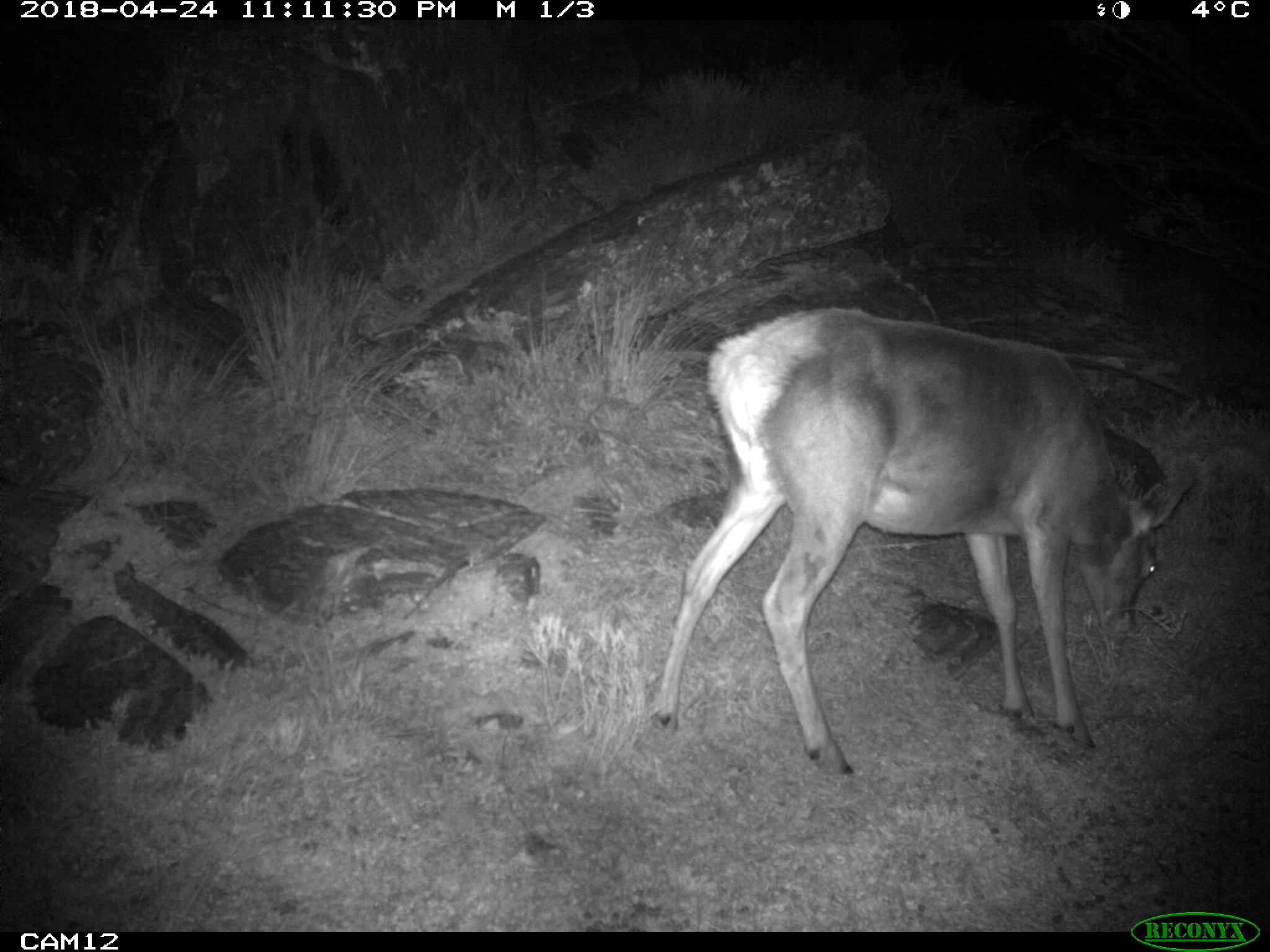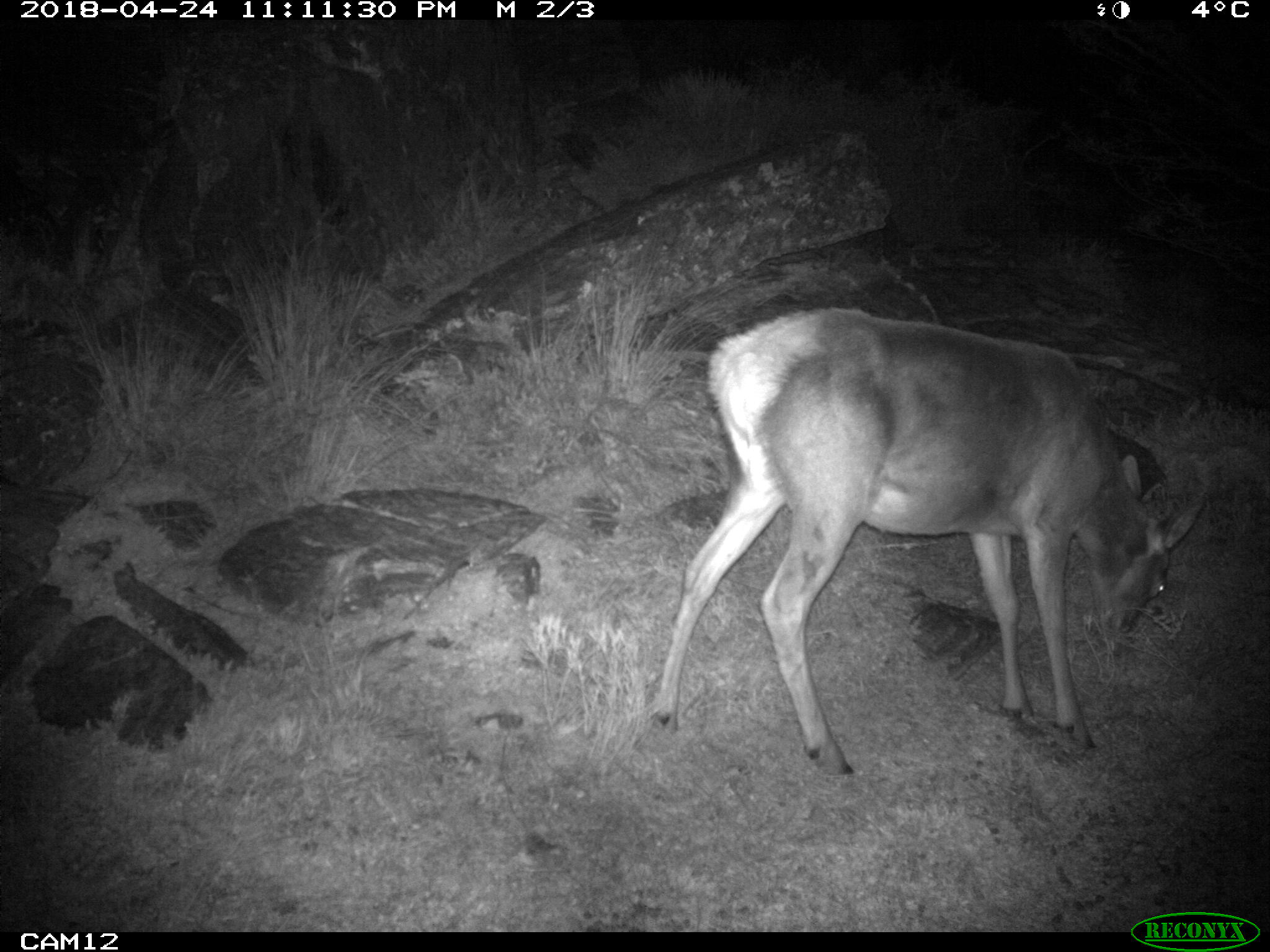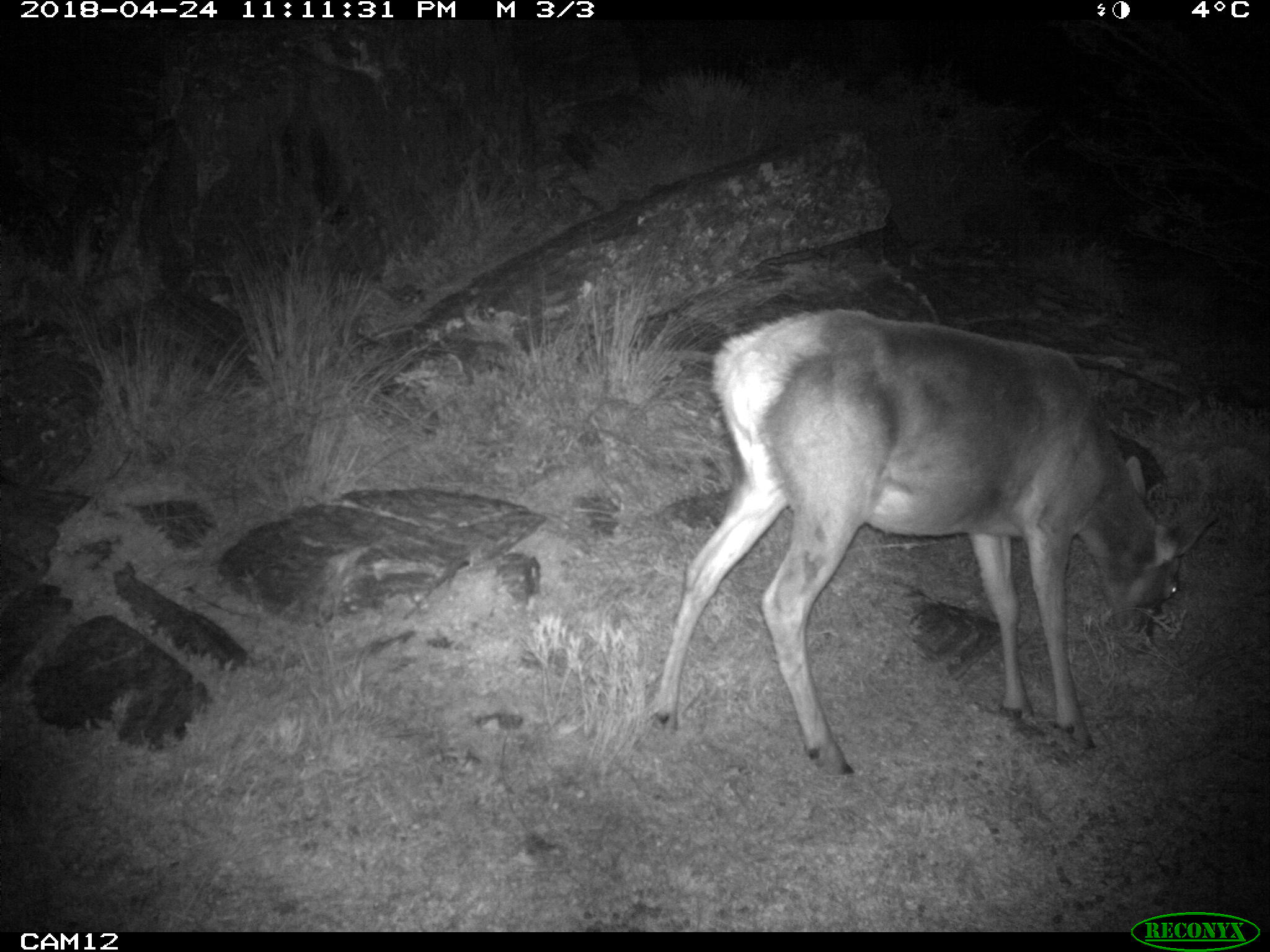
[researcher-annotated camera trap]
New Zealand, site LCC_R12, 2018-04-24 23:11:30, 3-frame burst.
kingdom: Animalia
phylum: Chordata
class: Mammalia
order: Artiodactyla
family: Cervidae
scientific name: Cervidae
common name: deer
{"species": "deer (Cervidae)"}